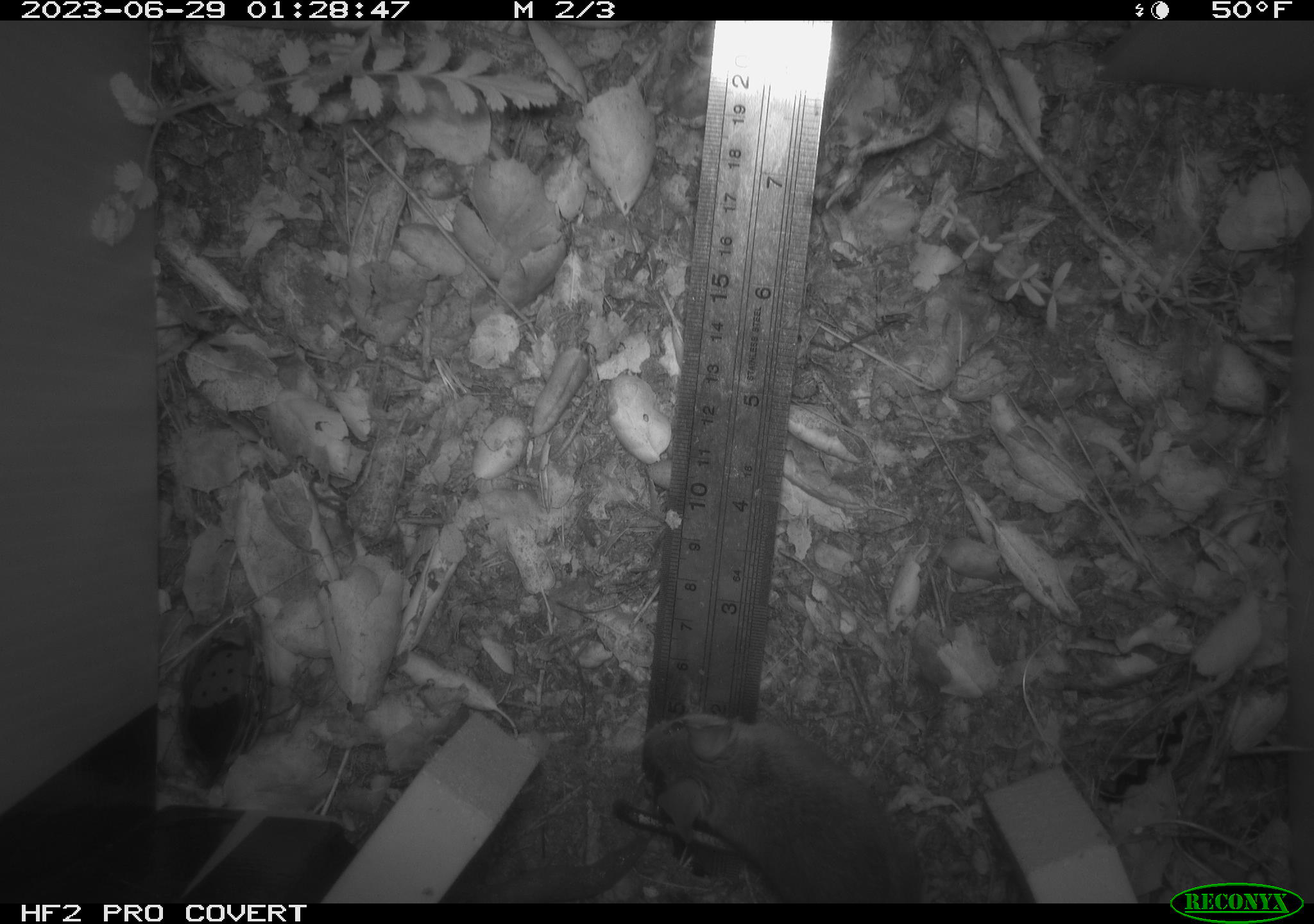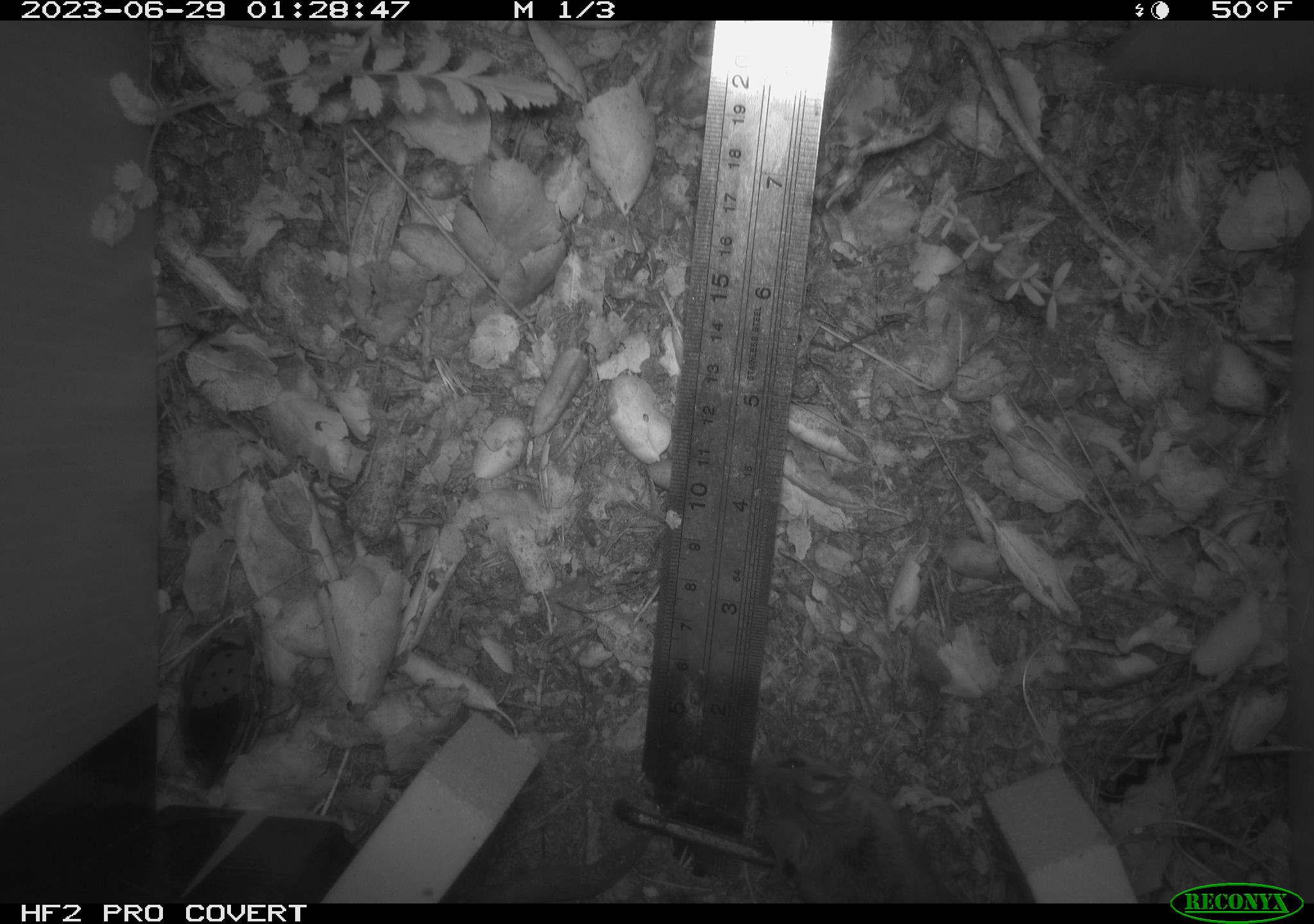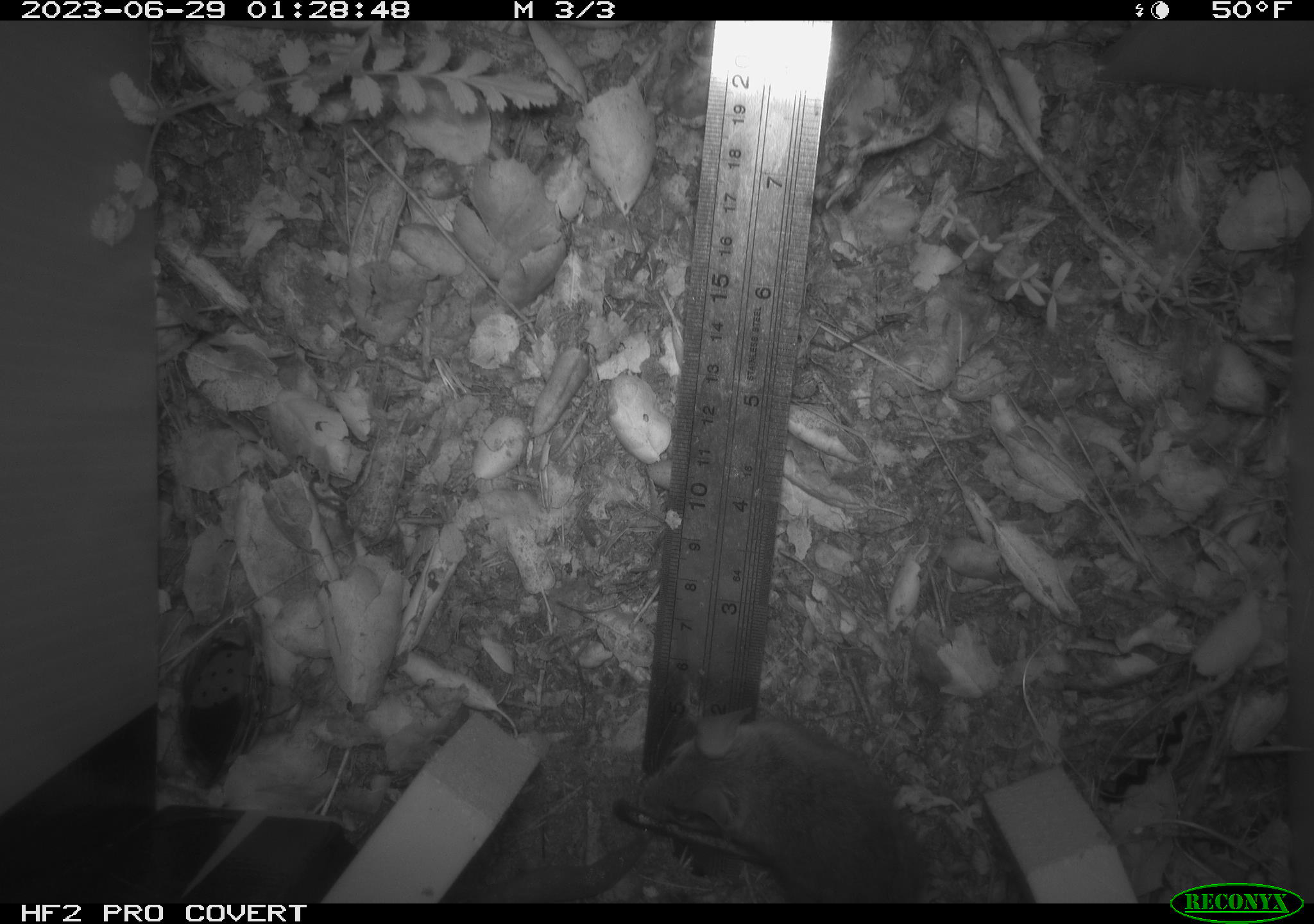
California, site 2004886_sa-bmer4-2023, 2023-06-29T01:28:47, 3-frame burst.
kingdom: Animalia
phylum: Chordata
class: Mammalia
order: Rodentia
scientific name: Rodentia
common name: mouse species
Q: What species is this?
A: Mouse species (Rodentia).